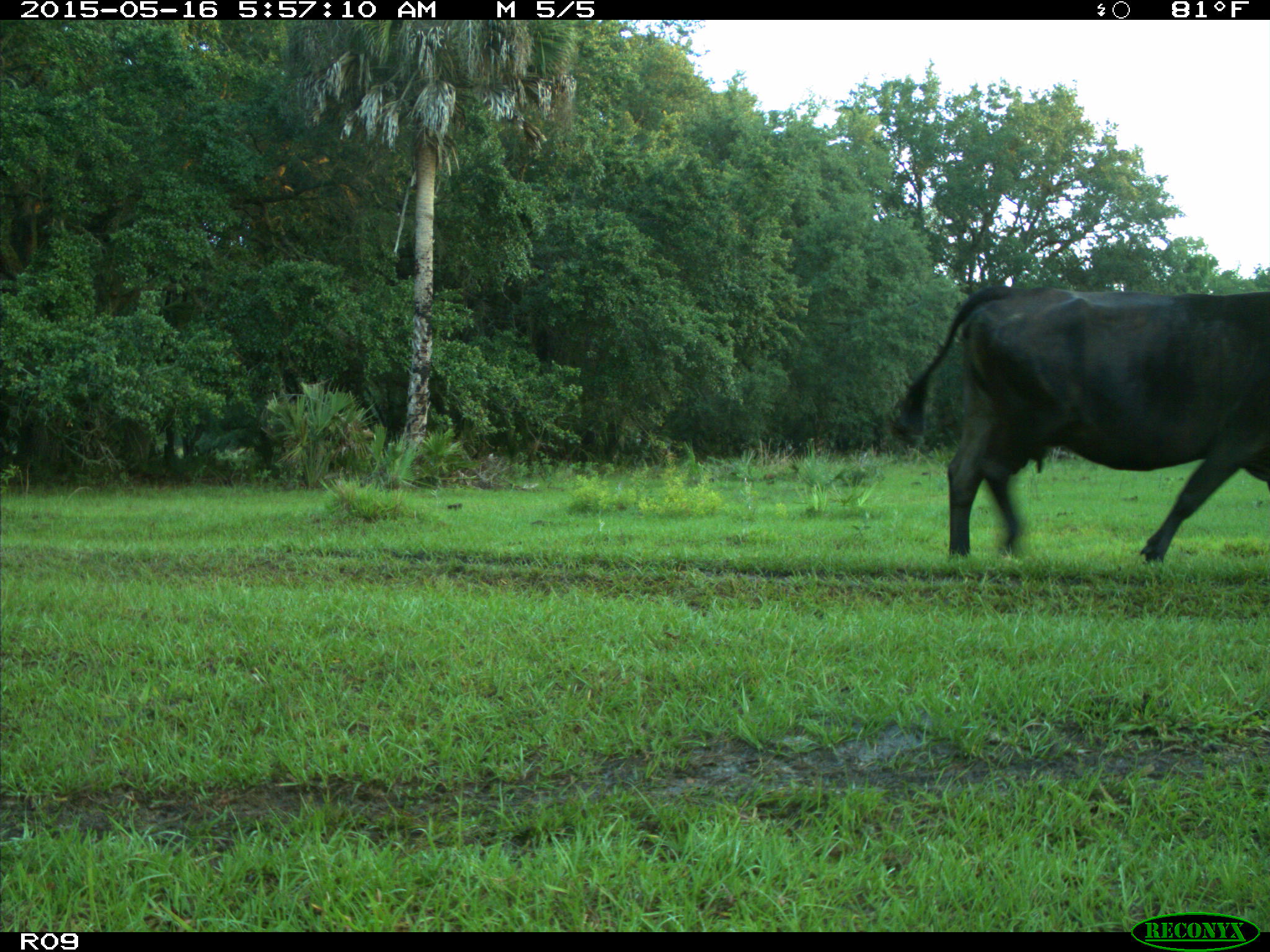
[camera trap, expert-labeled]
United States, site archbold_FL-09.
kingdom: Animalia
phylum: Chordata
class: Mammalia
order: Artiodactyla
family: Bovidae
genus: Bos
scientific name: Bos taurus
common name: domestic cow